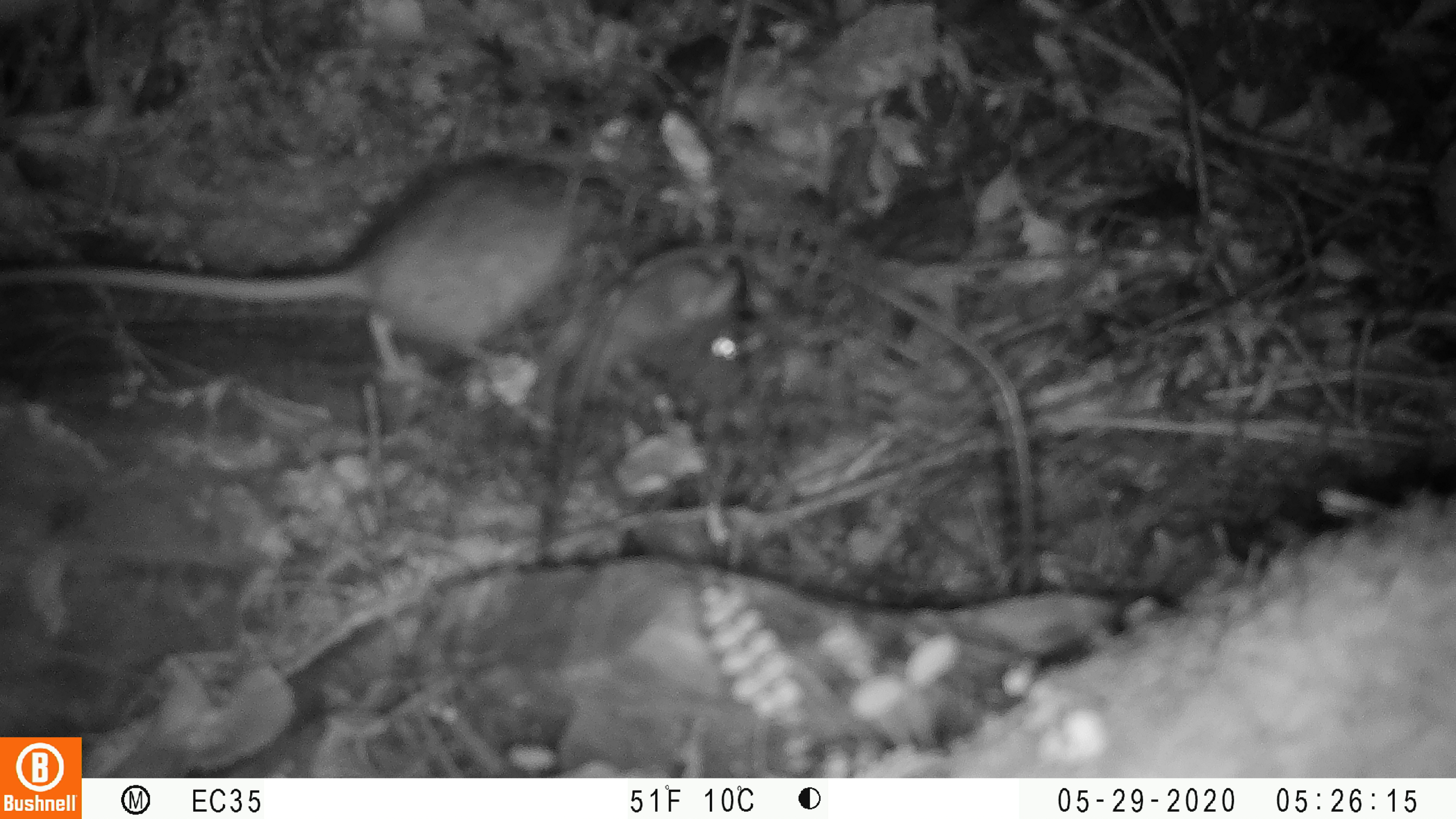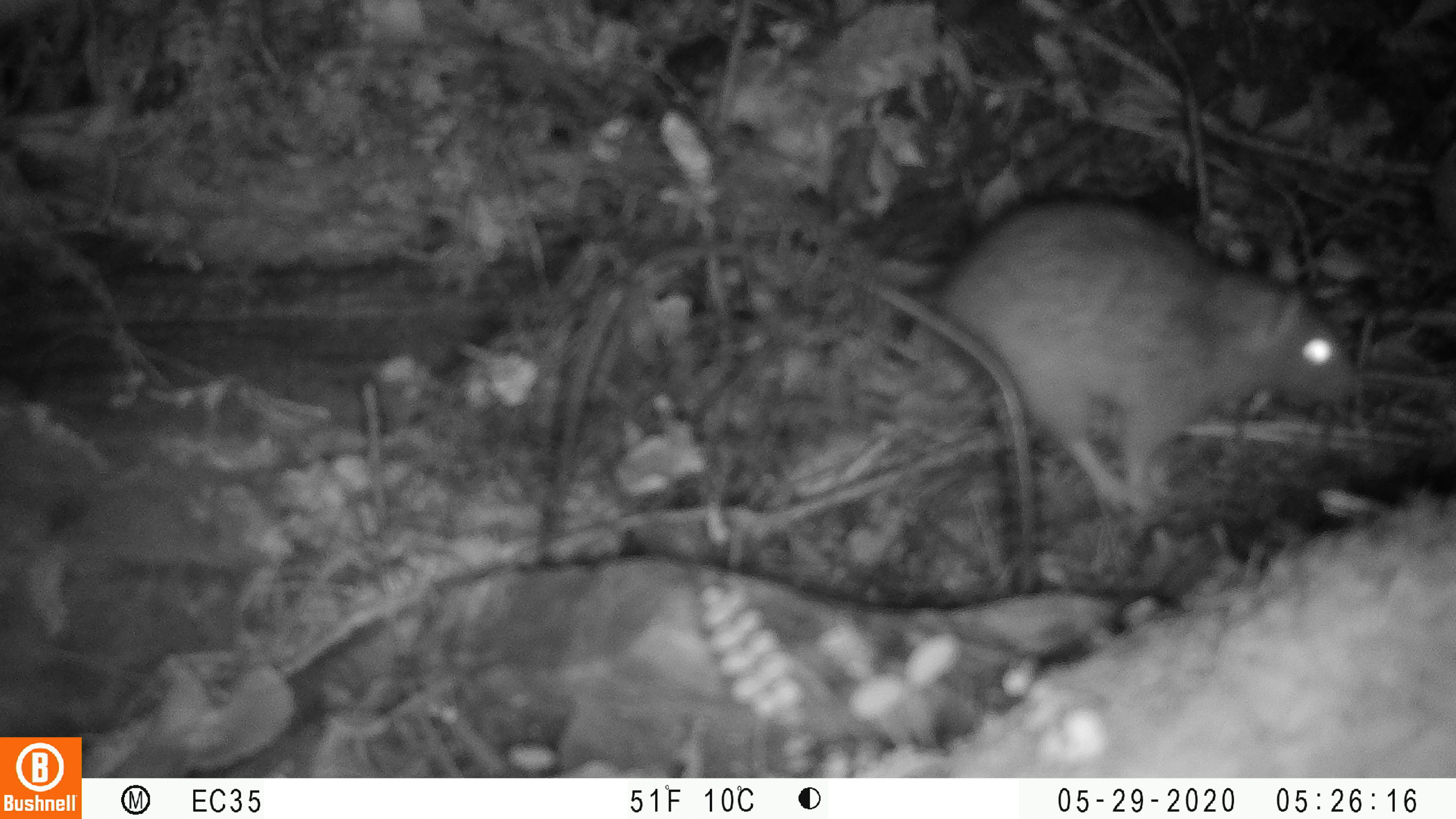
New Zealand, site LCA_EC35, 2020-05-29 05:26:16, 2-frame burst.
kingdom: Animalia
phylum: Chordata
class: Mammalia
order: Rodentia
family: Muridae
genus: Rattus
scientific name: Rattus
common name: rat